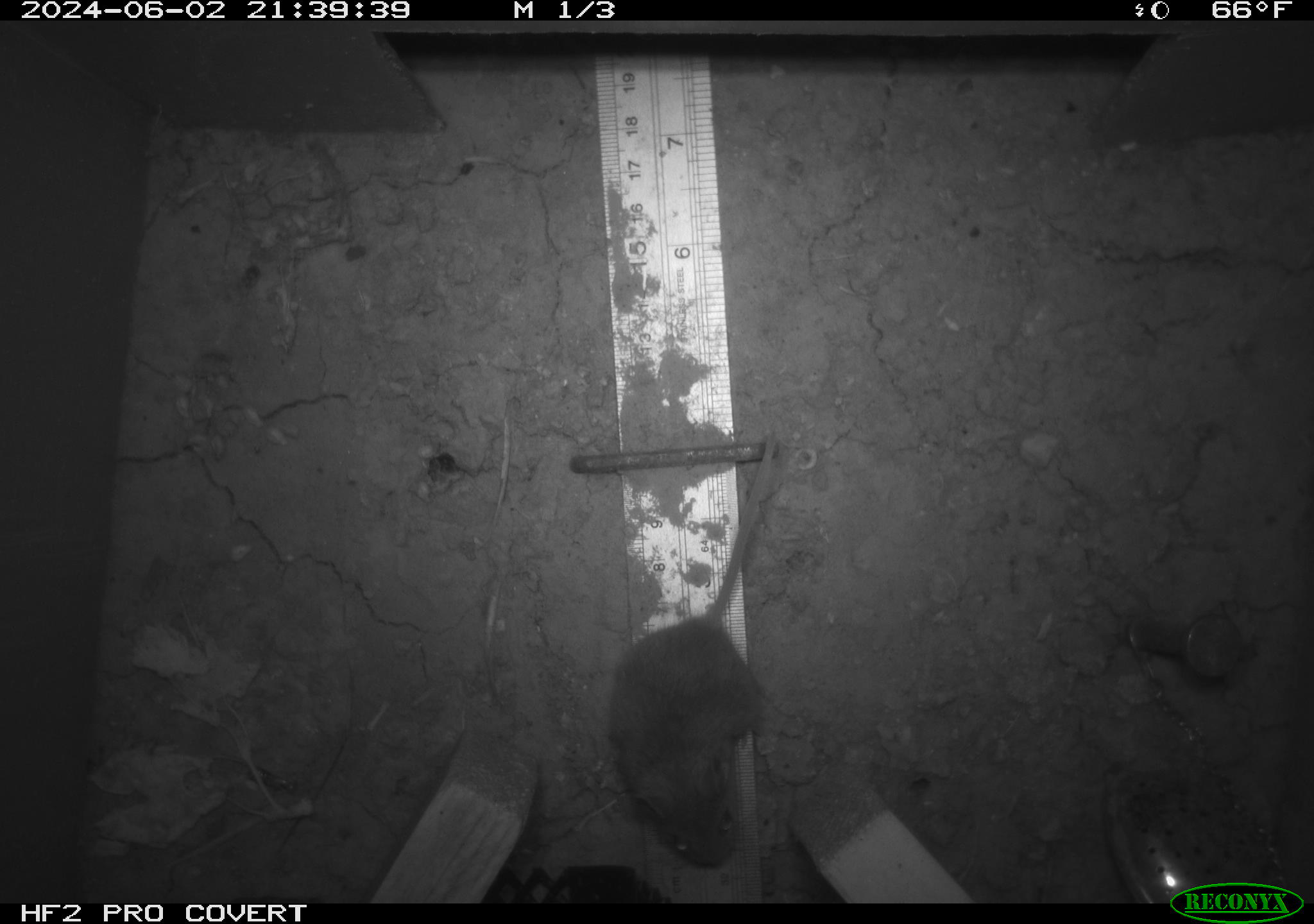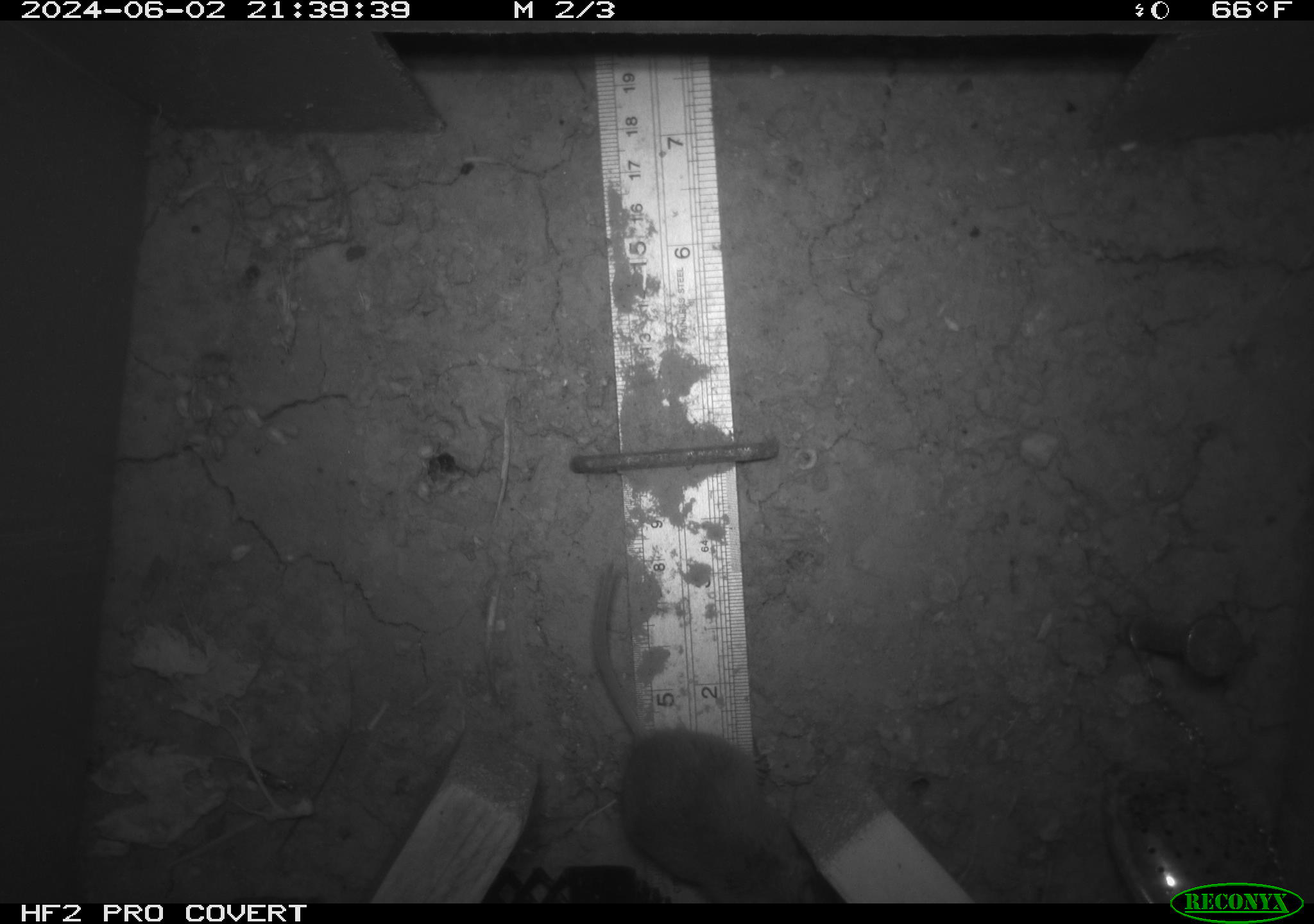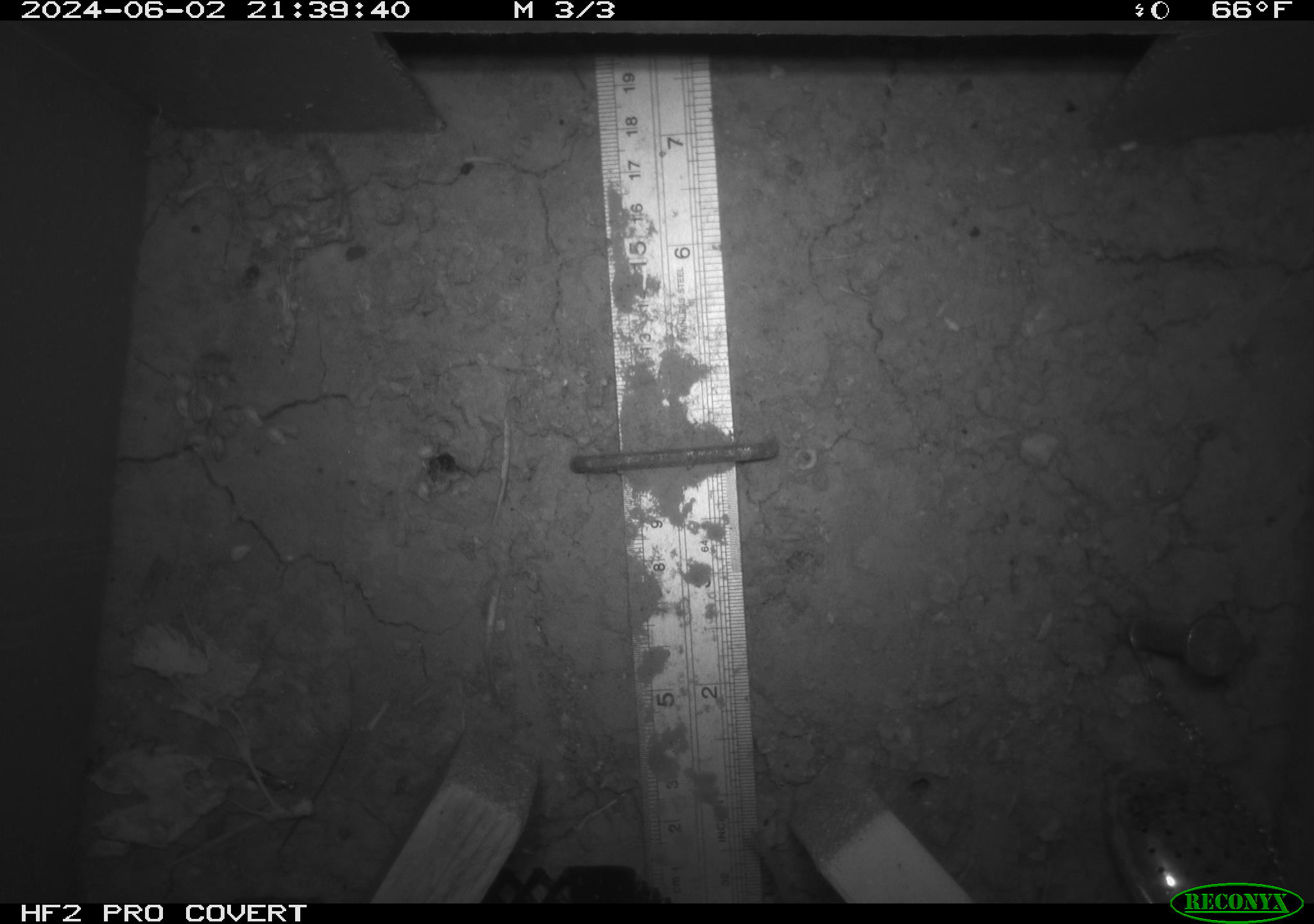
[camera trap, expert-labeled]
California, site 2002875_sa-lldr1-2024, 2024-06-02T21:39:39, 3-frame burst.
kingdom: Animalia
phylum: Chordata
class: Mammalia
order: Rodentia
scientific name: Rodentia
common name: mouse species